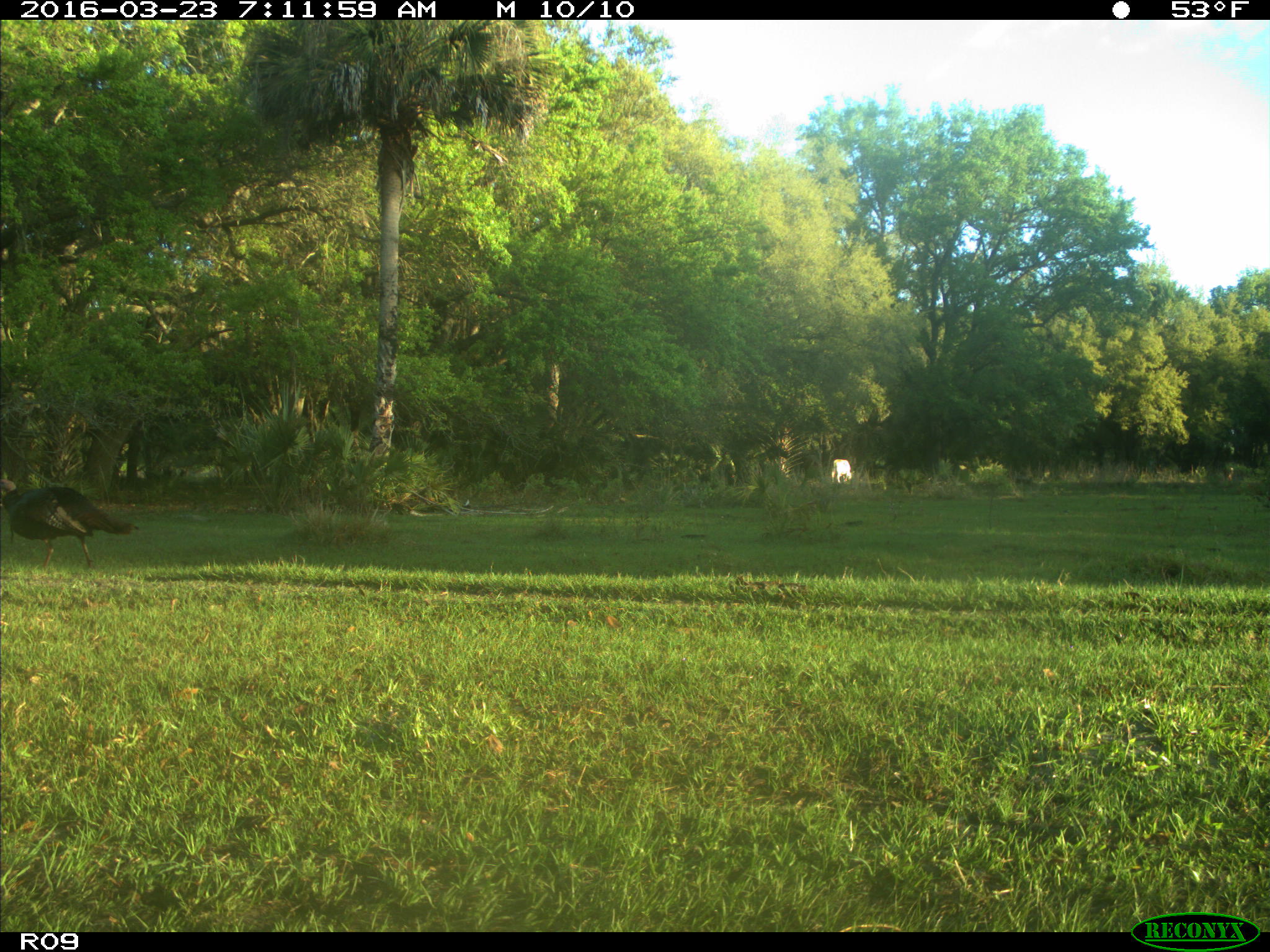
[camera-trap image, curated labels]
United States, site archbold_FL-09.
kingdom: Animalia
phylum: Chordata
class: Mammalia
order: Artiodactyla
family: Bovidae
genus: Bos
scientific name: Bos taurus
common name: domestic cow